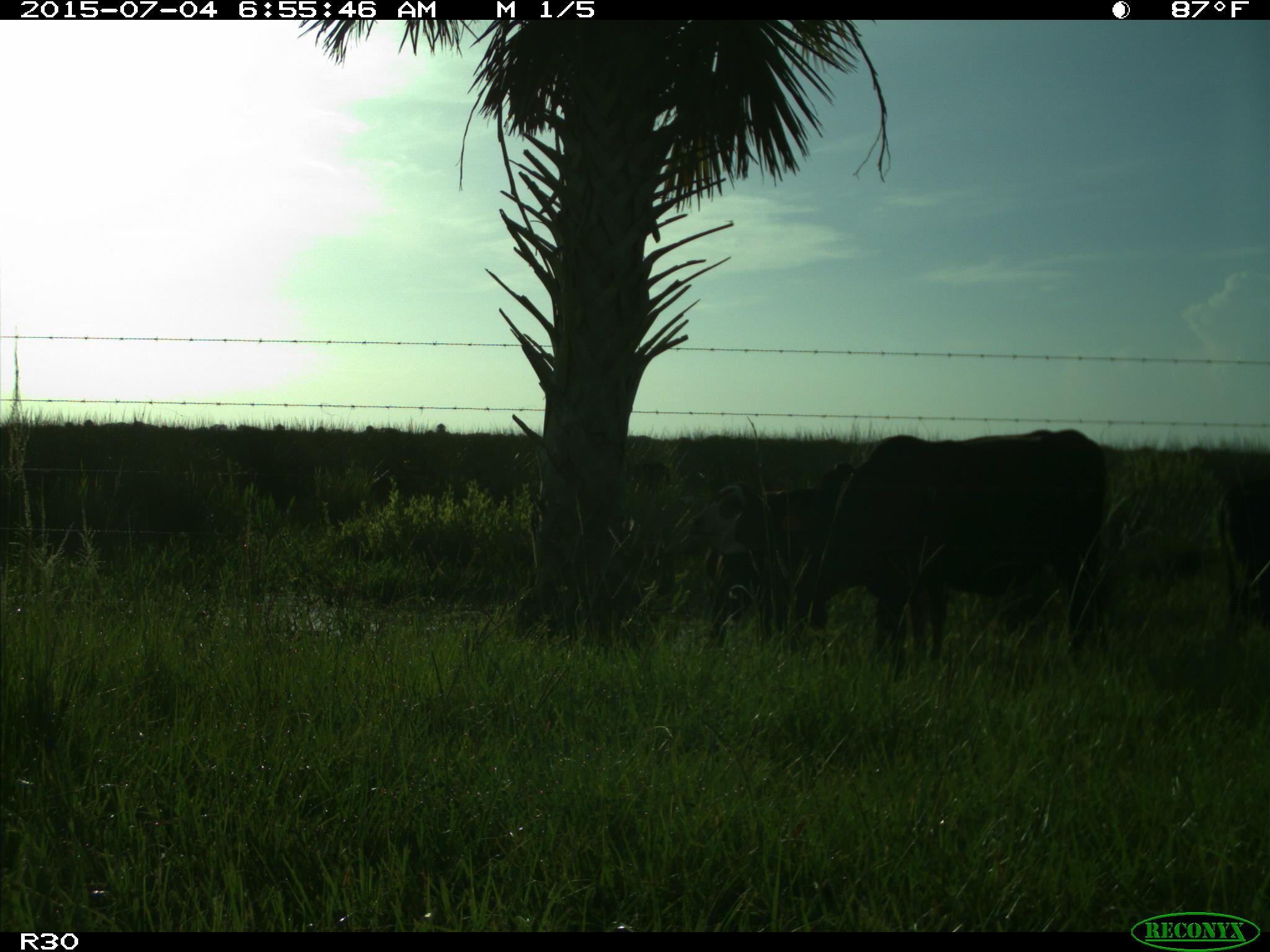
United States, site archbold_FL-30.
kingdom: Animalia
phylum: Chordata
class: Mammalia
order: Artiodactyla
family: Bovidae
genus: Bos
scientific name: Bos taurus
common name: domestic cow